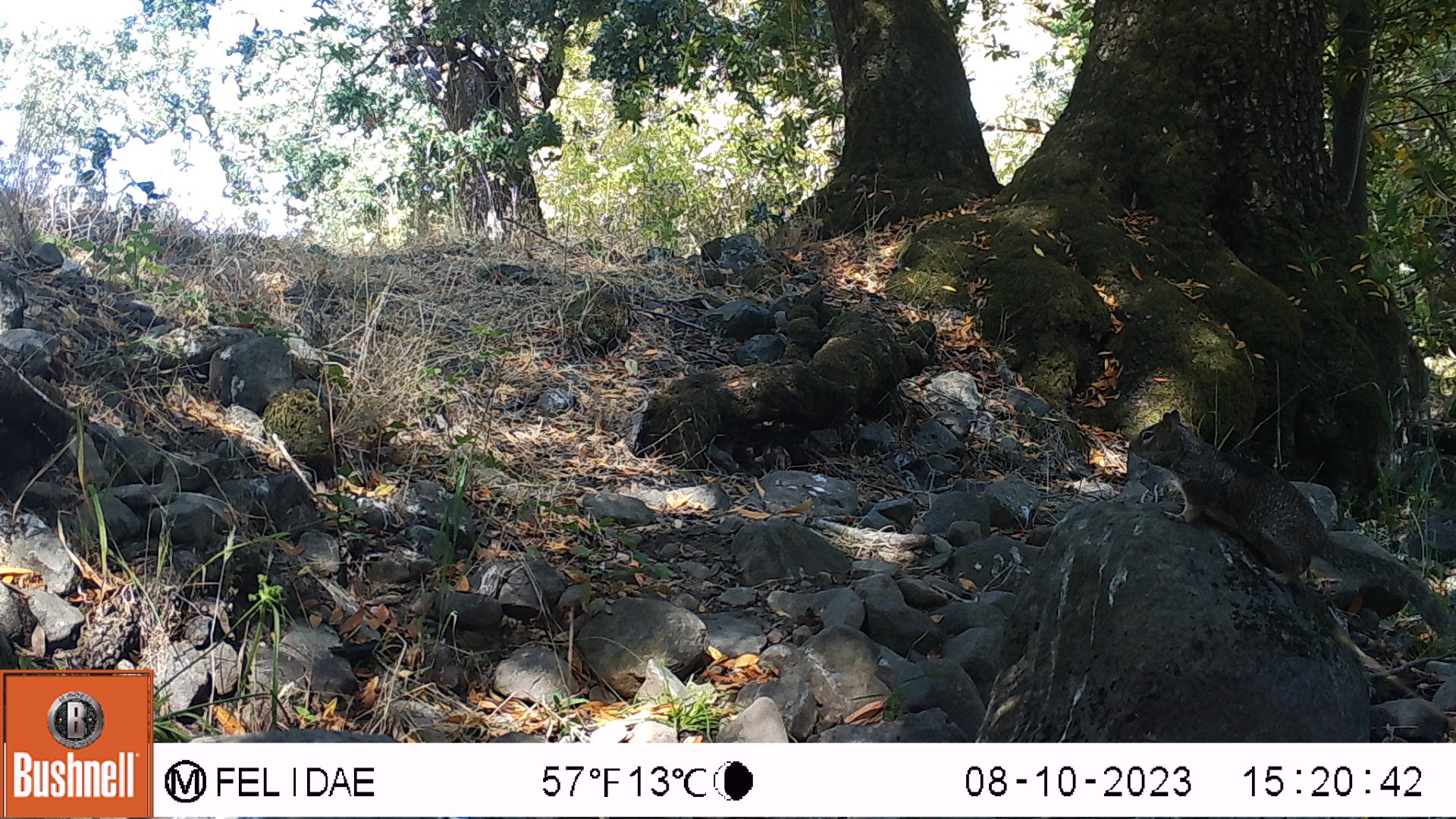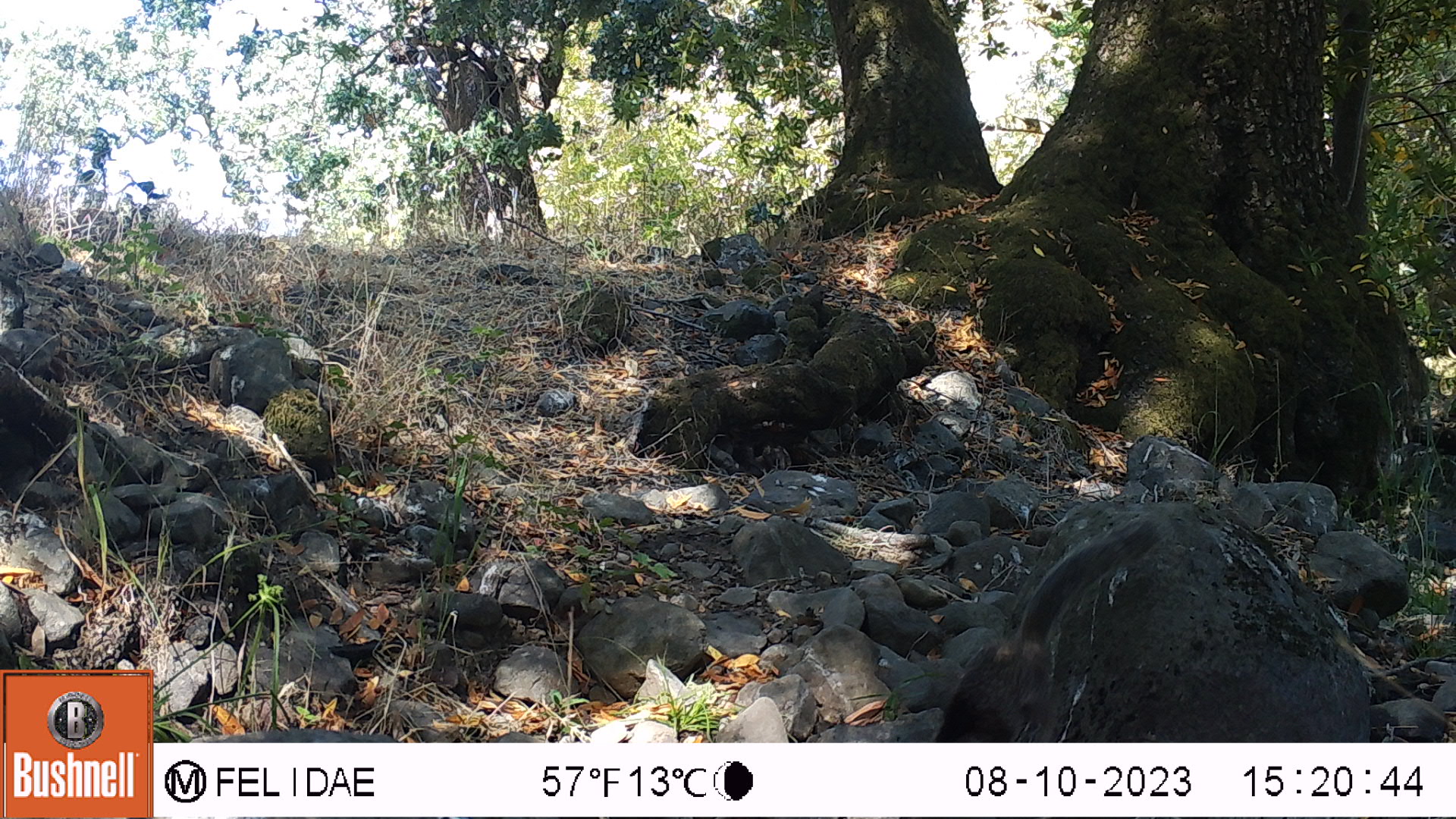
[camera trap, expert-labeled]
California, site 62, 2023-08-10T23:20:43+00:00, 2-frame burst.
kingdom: Animalia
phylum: Chordata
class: Mammalia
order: Rodentia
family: Sciuridae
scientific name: Sciuridae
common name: squirrel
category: unknown squirrel